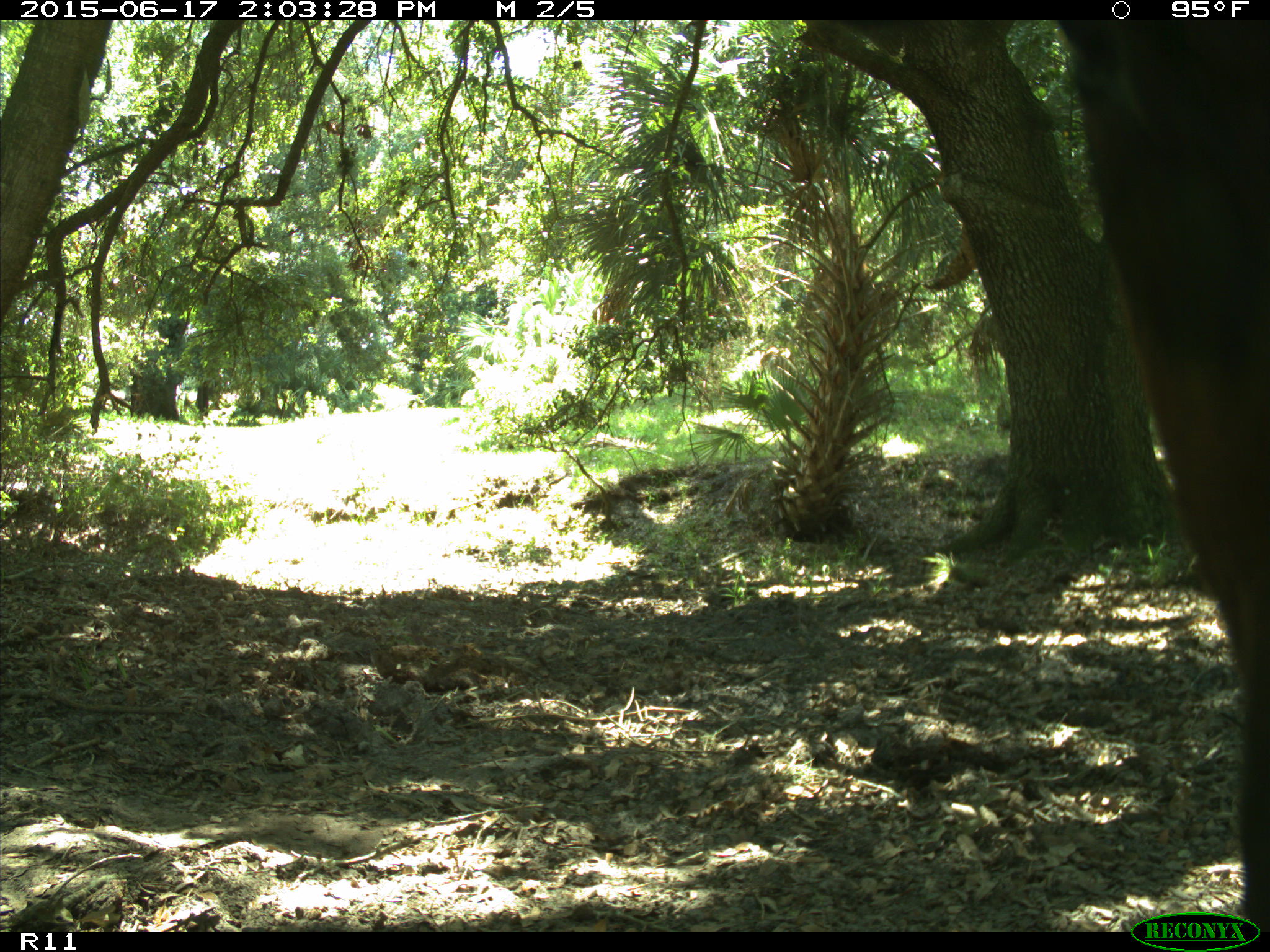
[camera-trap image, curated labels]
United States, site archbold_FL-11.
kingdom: Animalia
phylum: Chordata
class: Mammalia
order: Artiodactyla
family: Bovidae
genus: Bos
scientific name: Bos taurus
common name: domestic cow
Bos taurus (domestic cow).